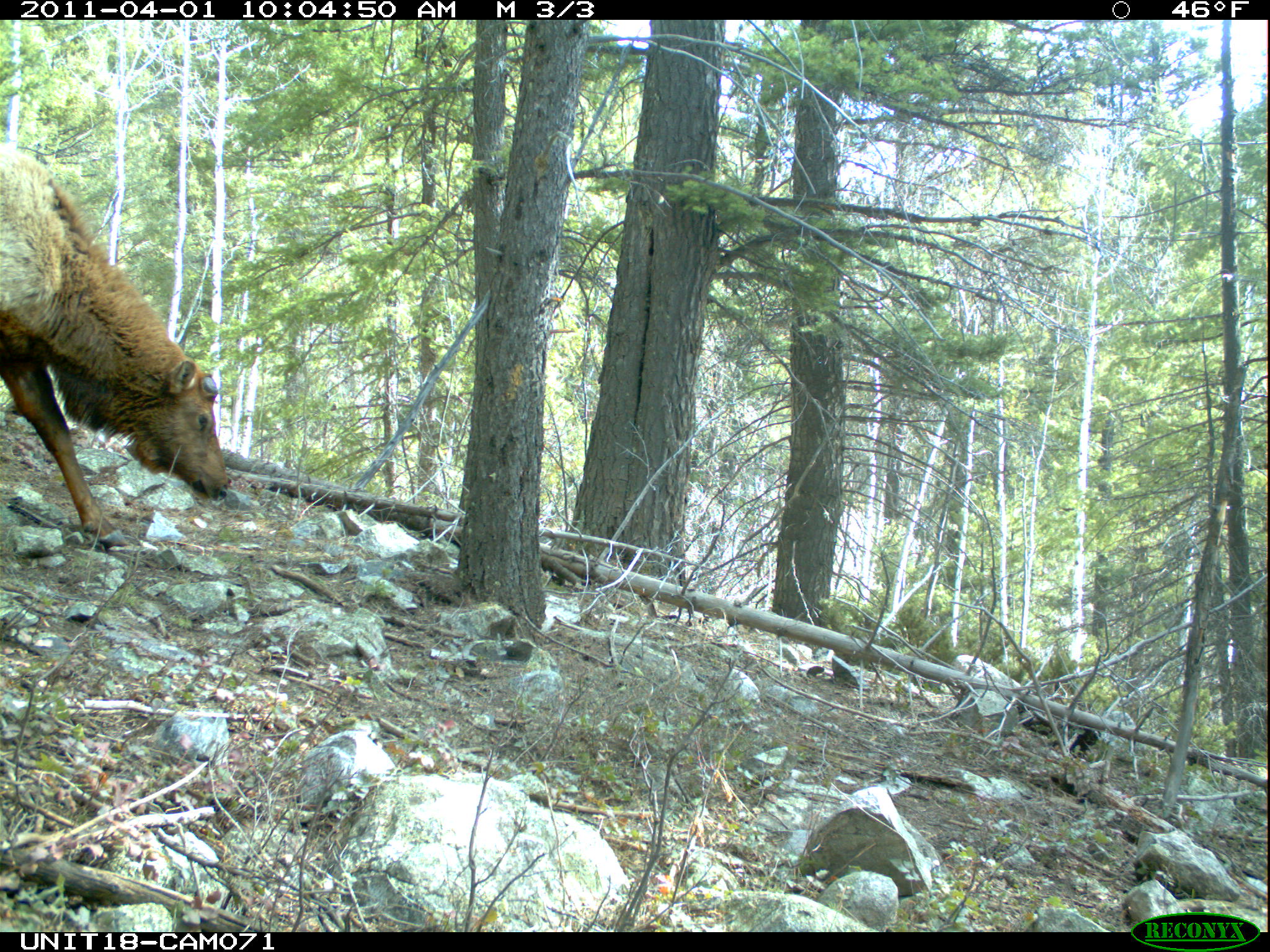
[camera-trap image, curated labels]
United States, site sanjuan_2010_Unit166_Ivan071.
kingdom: Animalia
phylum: Chordata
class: Mammalia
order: Artiodactyla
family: Cervidae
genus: Cervus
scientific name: Cervus elaphus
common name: red deer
Cervus elaphus (red deer).